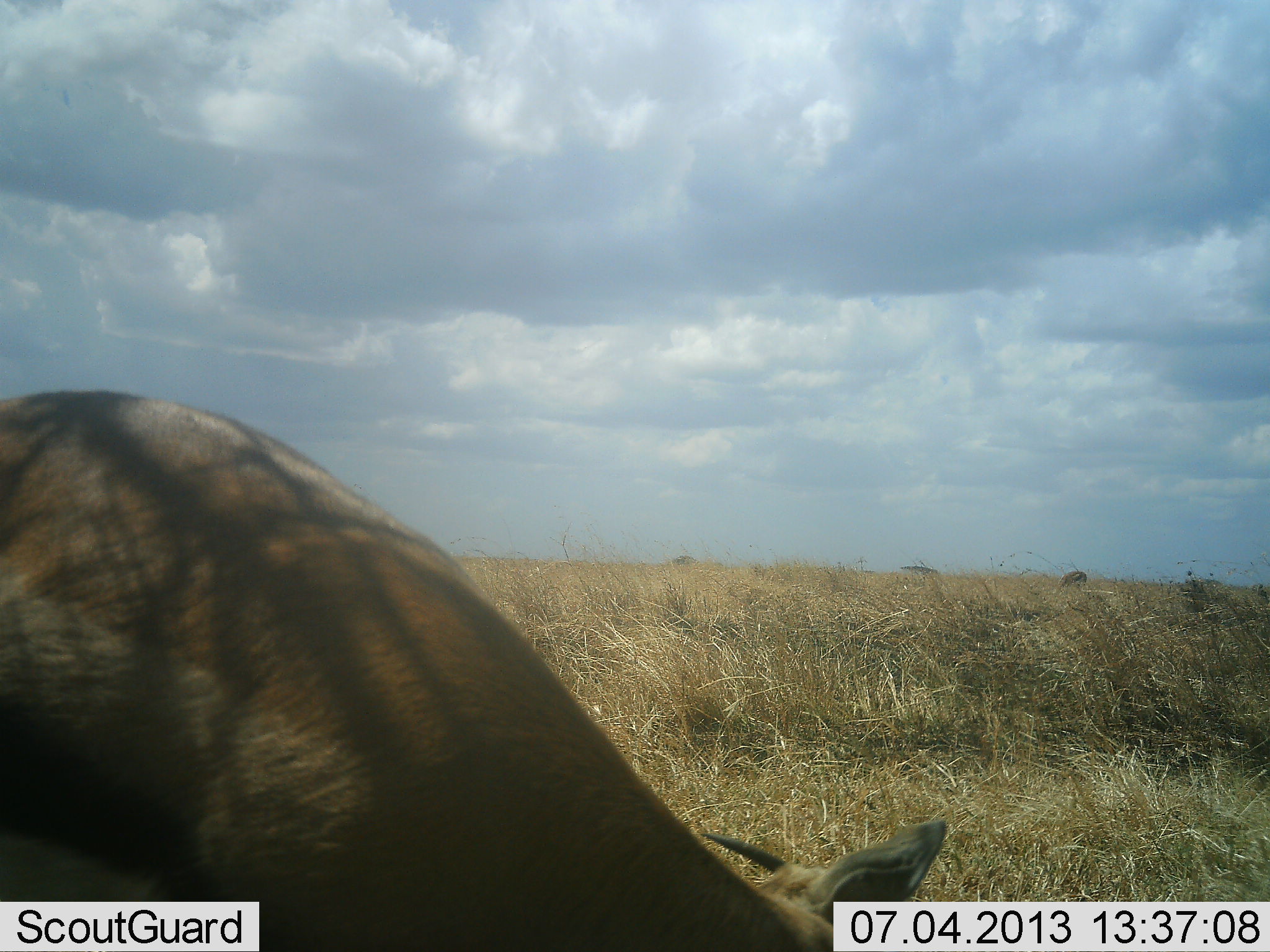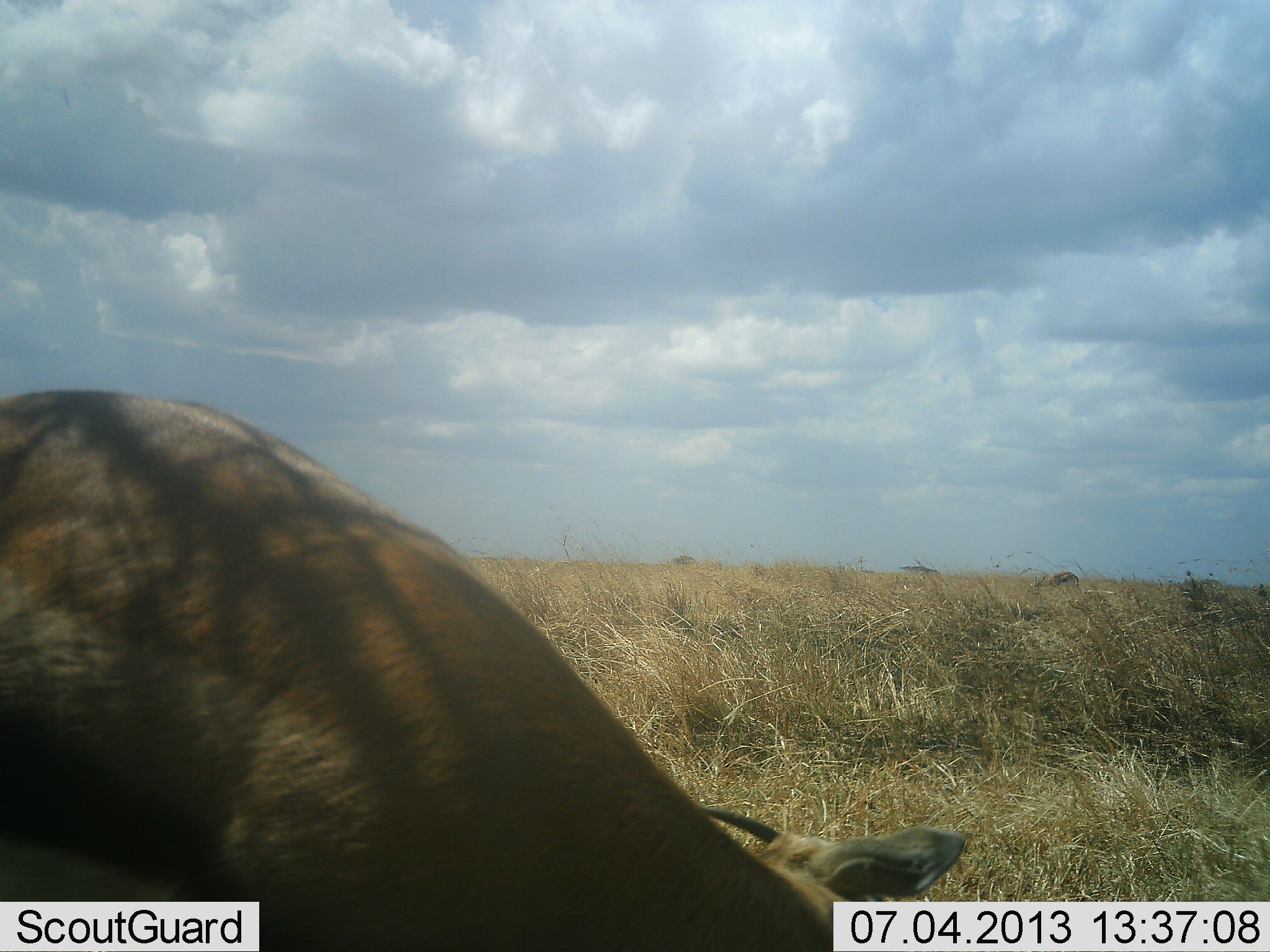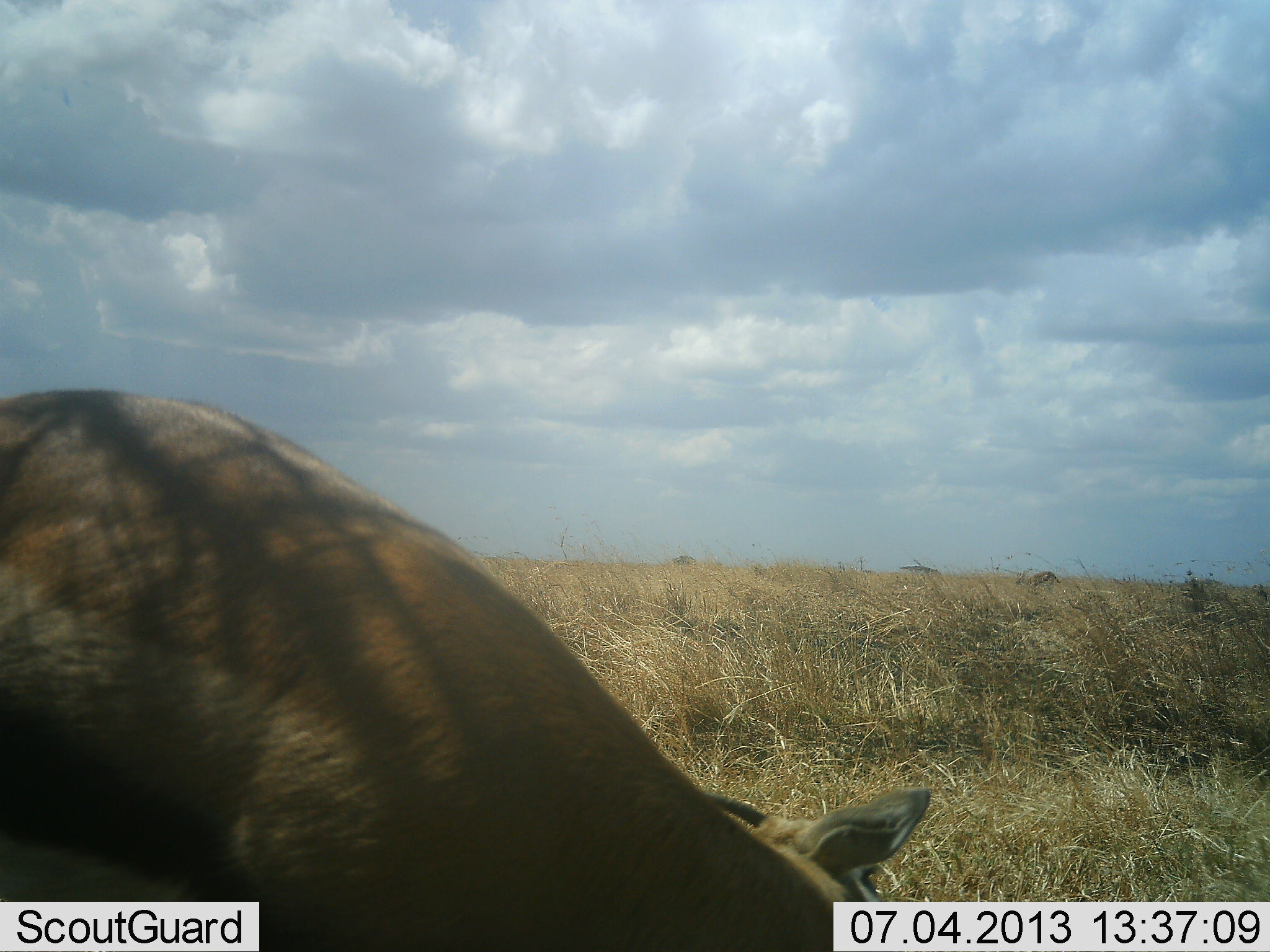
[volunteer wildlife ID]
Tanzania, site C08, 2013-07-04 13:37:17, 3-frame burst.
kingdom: Animalia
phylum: Chordata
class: Mammalia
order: Artiodactyla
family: Bovidae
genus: Eudorcas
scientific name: Eudorcas thomsonii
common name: thomson's gazelle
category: gazellethomsons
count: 2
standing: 42%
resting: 8%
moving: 42%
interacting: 0%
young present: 0%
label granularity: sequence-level